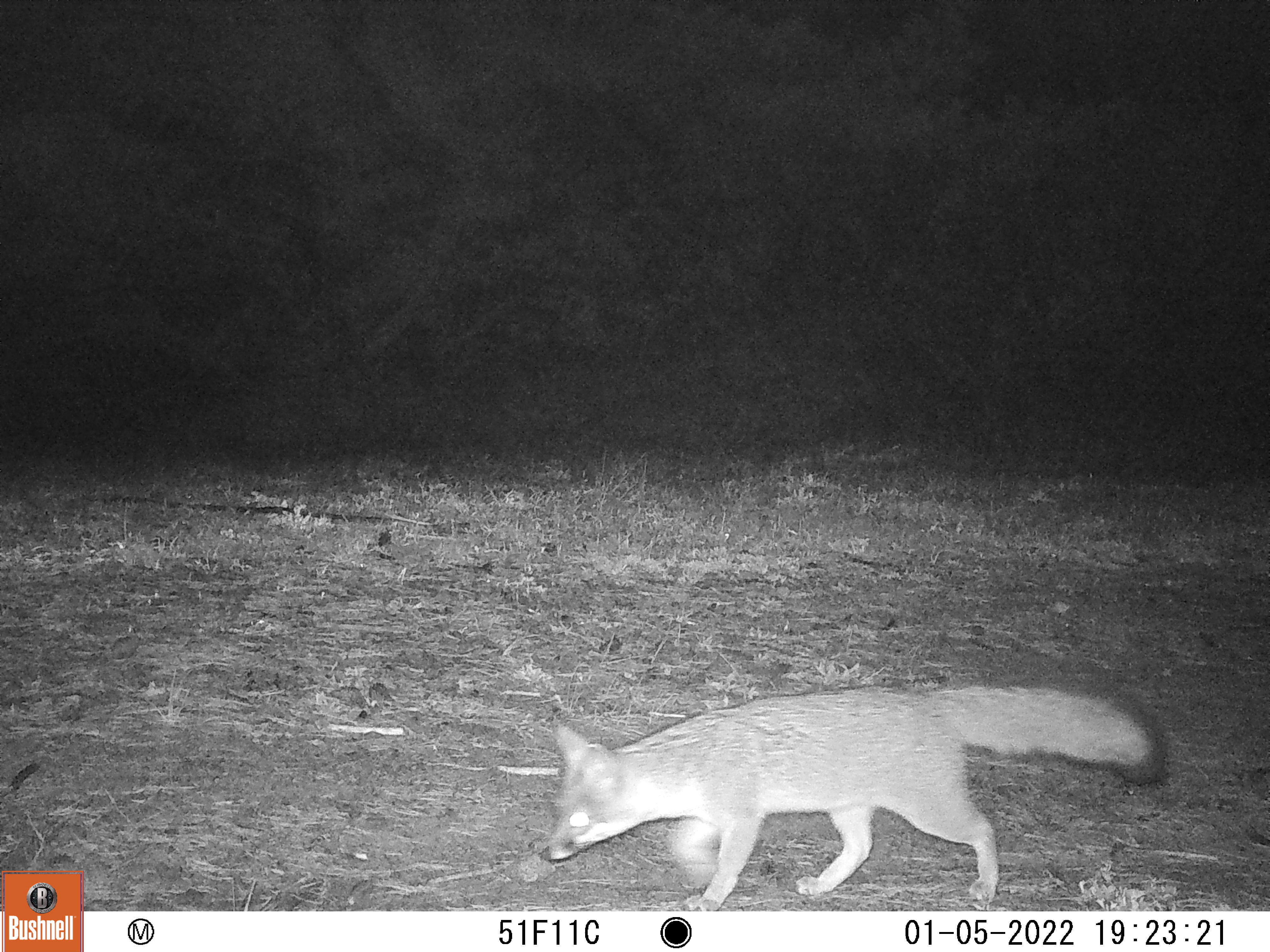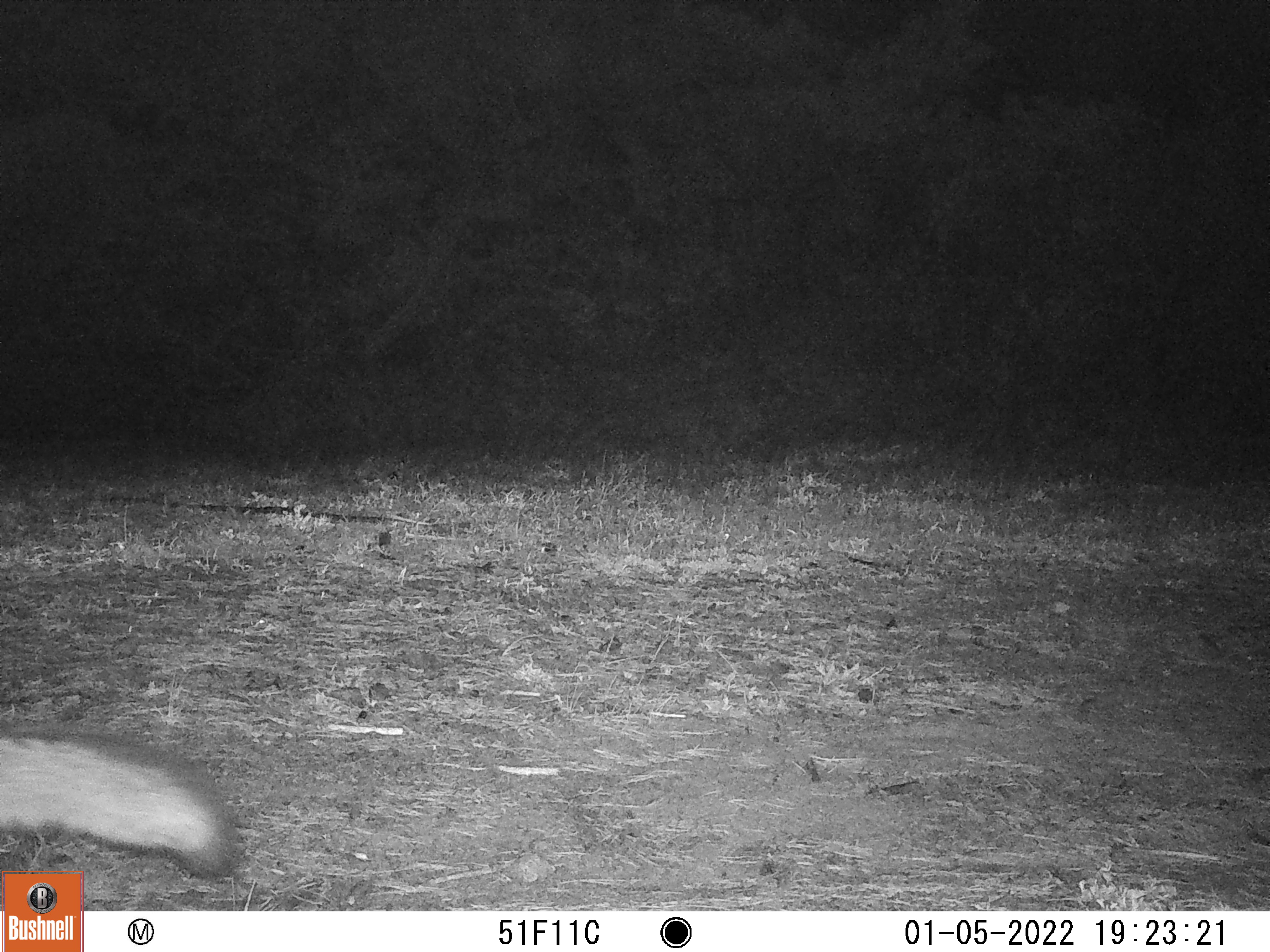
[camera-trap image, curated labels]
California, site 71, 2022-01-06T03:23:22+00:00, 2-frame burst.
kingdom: Animalia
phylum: Chordata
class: Mammalia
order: Carnivora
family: Canidae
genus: Urocyon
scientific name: Urocyon cinereoargenteus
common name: gray fox